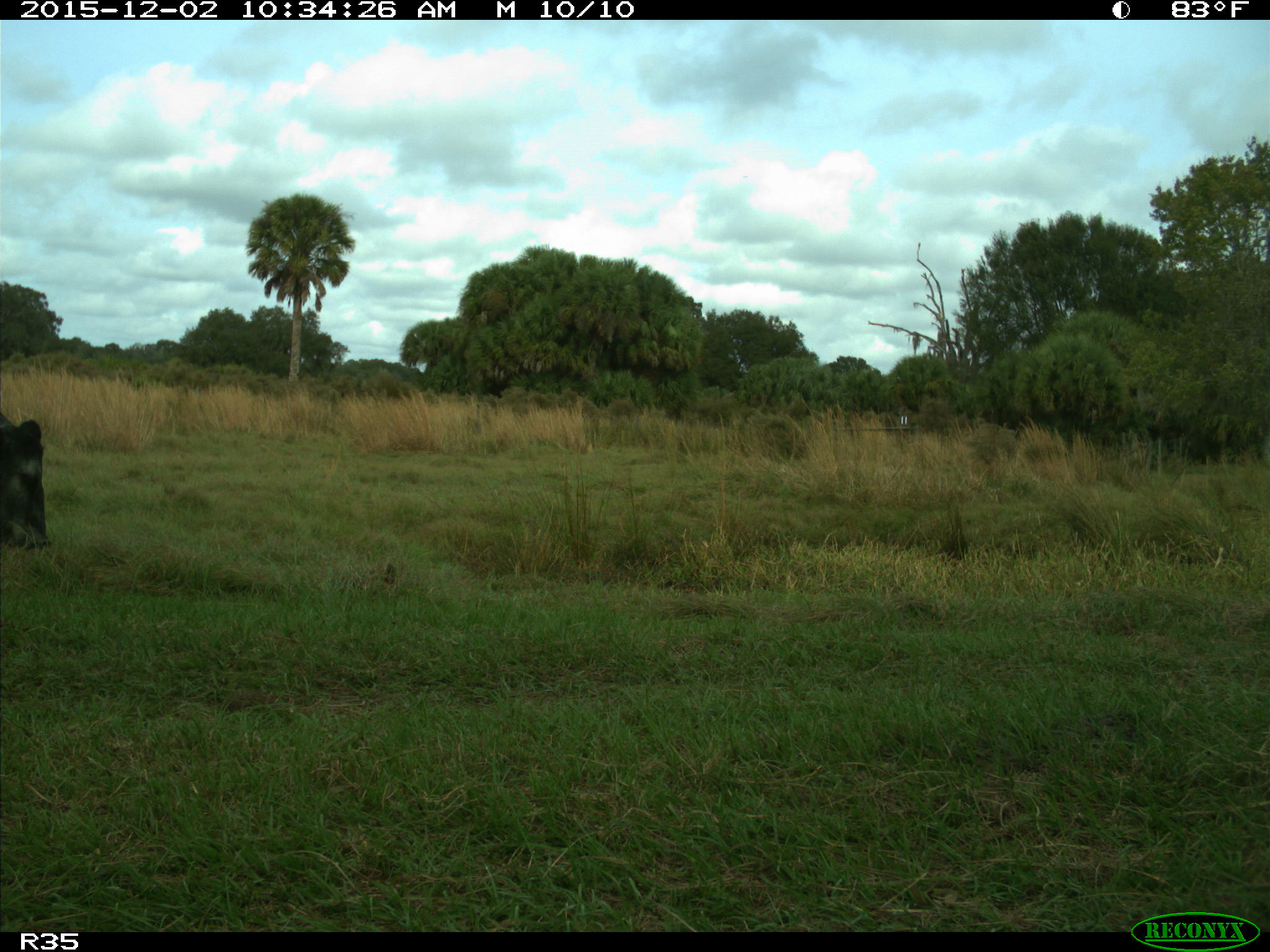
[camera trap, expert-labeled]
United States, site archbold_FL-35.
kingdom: Animalia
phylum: Chordata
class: Mammalia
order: Artiodactyla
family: Bovidae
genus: Bos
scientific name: Bos taurus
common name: domestic cow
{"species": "Bos taurus (domestic cow)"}